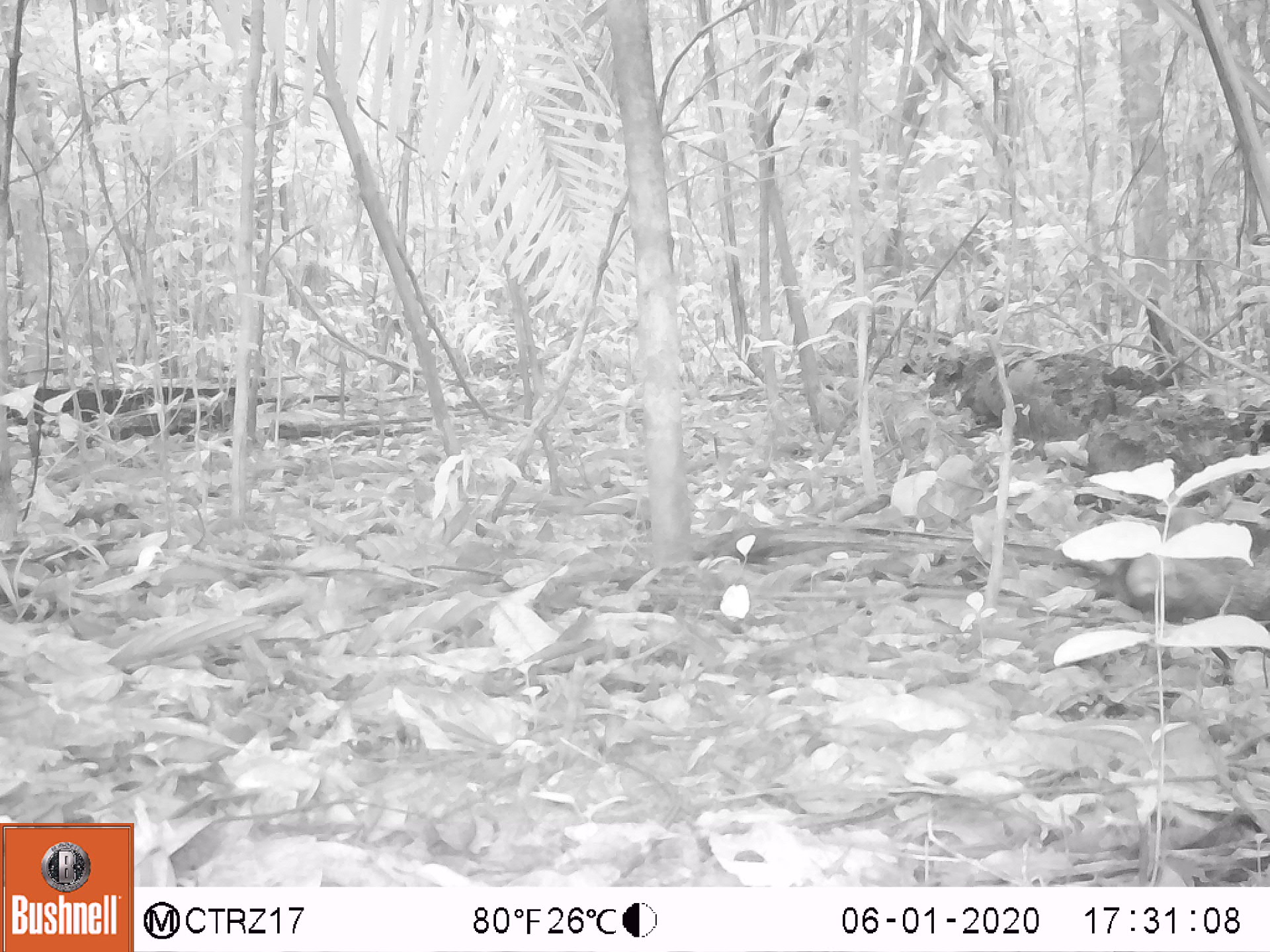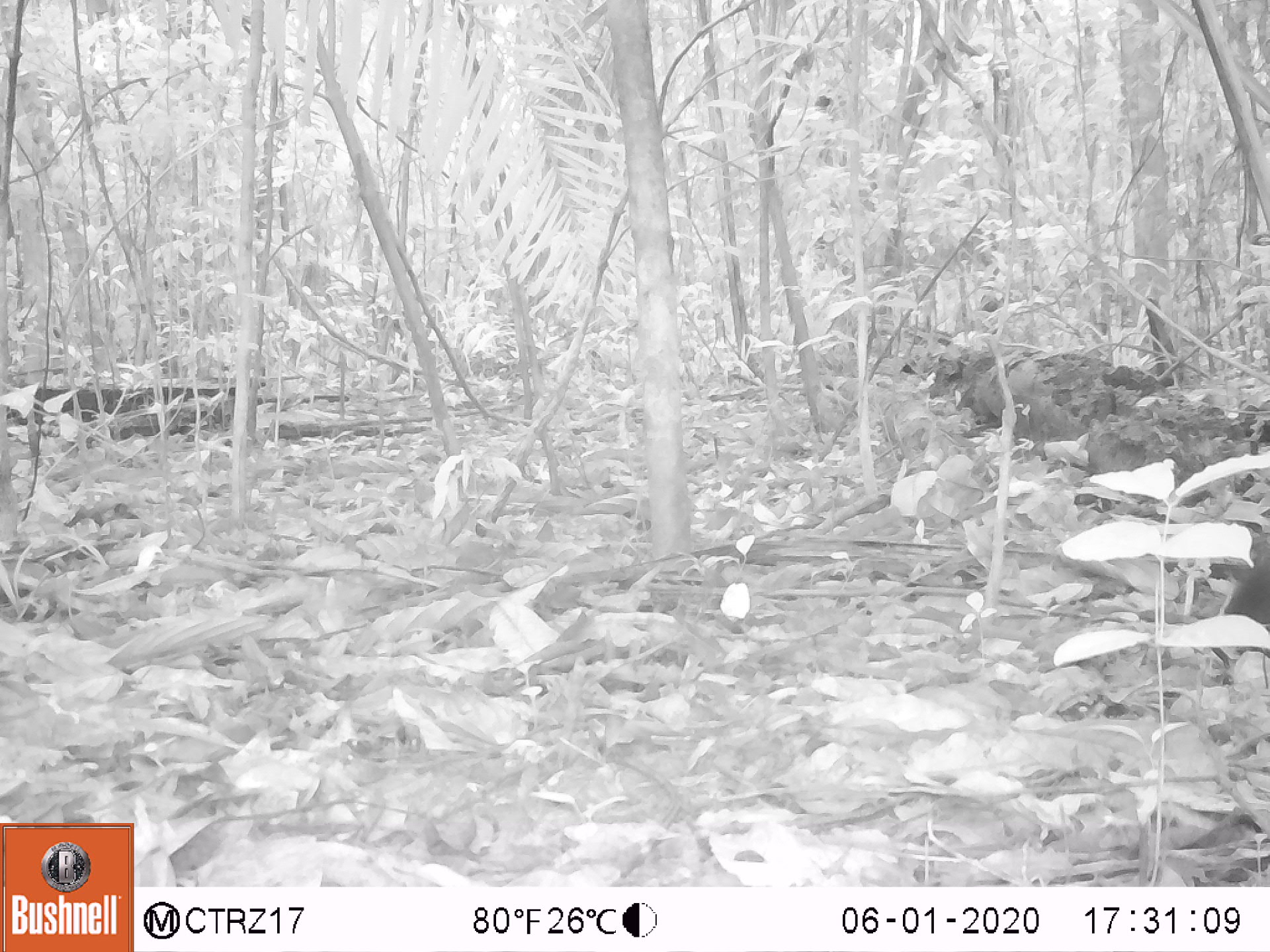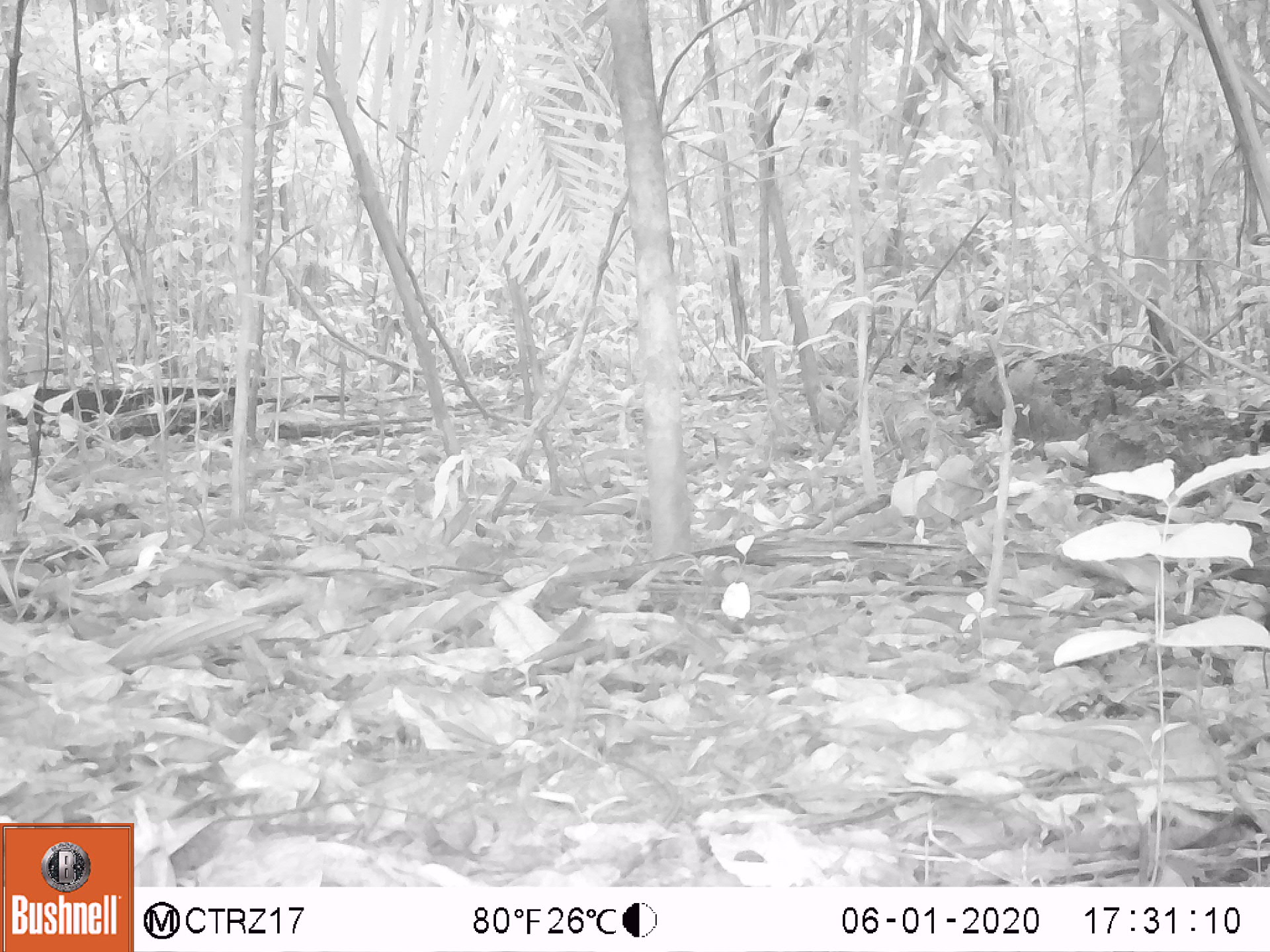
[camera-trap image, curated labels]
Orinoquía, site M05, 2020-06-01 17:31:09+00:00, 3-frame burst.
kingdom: Animalia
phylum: Chordata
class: Mammalia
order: Artiodactyla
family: Tayassuidae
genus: Pecari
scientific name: Pecari tajacu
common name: collared peccary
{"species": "collared peccary (Pecari tajacu)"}